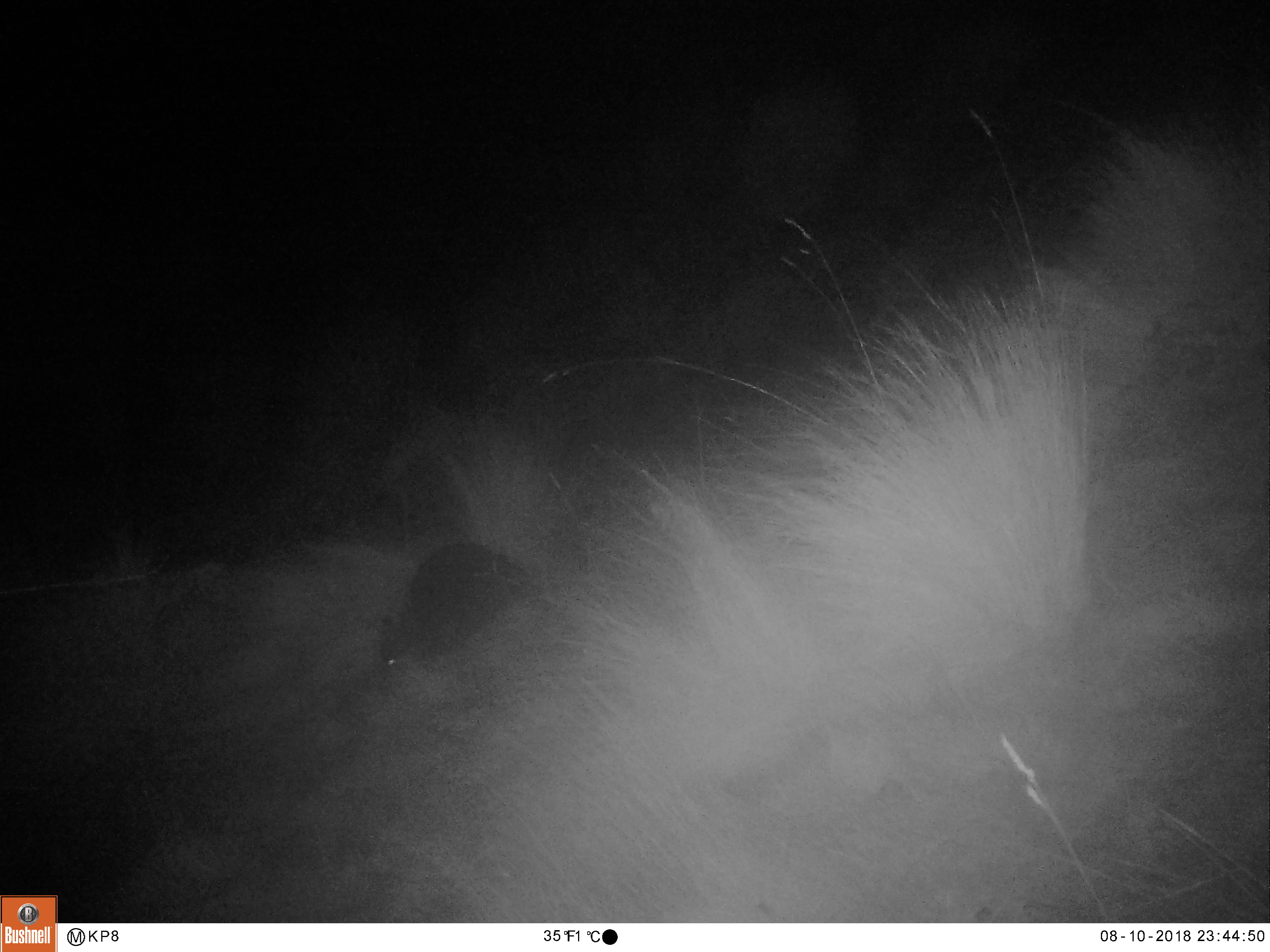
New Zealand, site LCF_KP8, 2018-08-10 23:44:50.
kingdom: Animalia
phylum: Chordata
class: Mammalia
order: Diprotodontia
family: Macropodidae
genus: Notamacropus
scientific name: Notamacropus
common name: wallaby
Wallaby (Notamacropus).